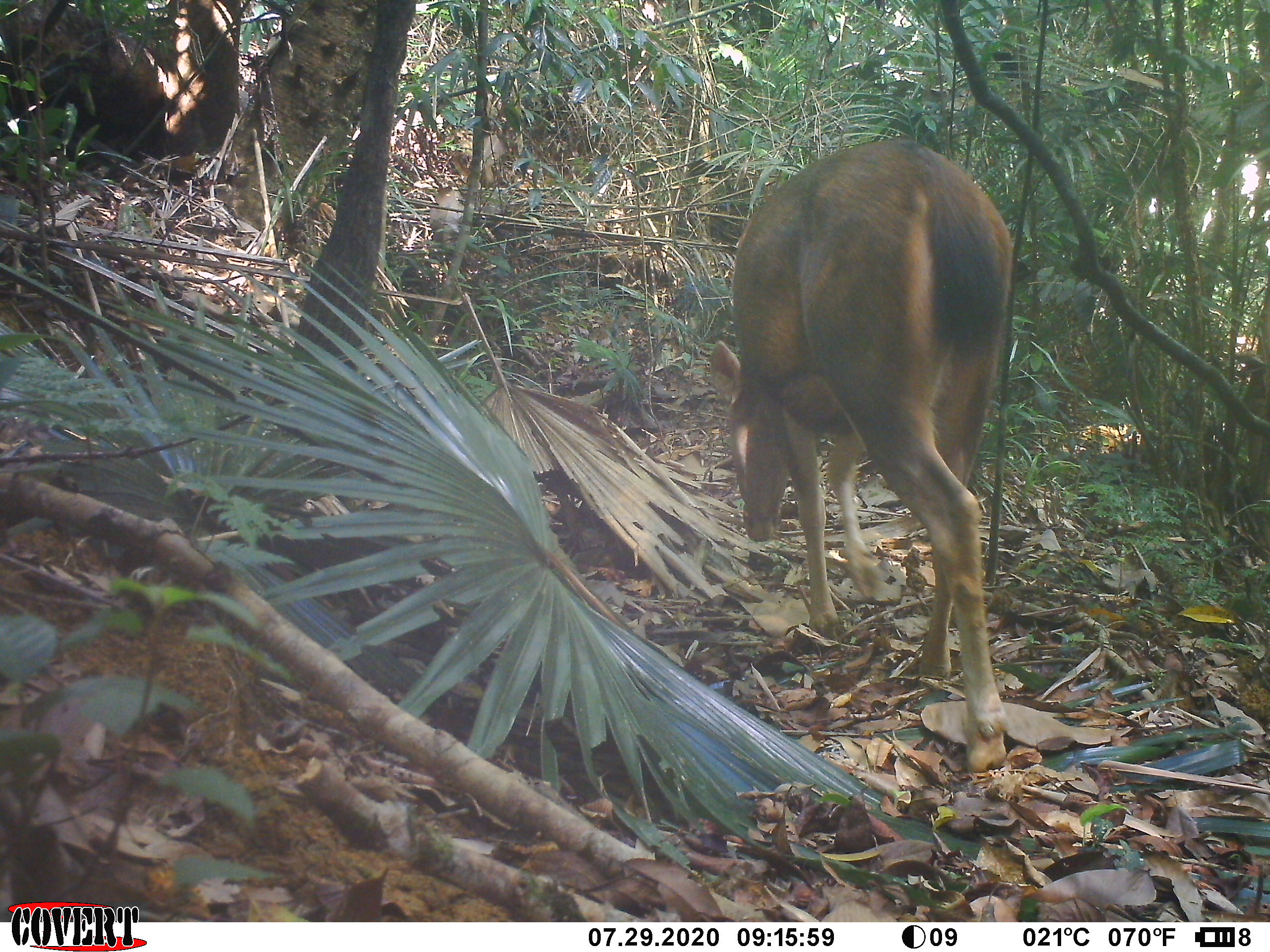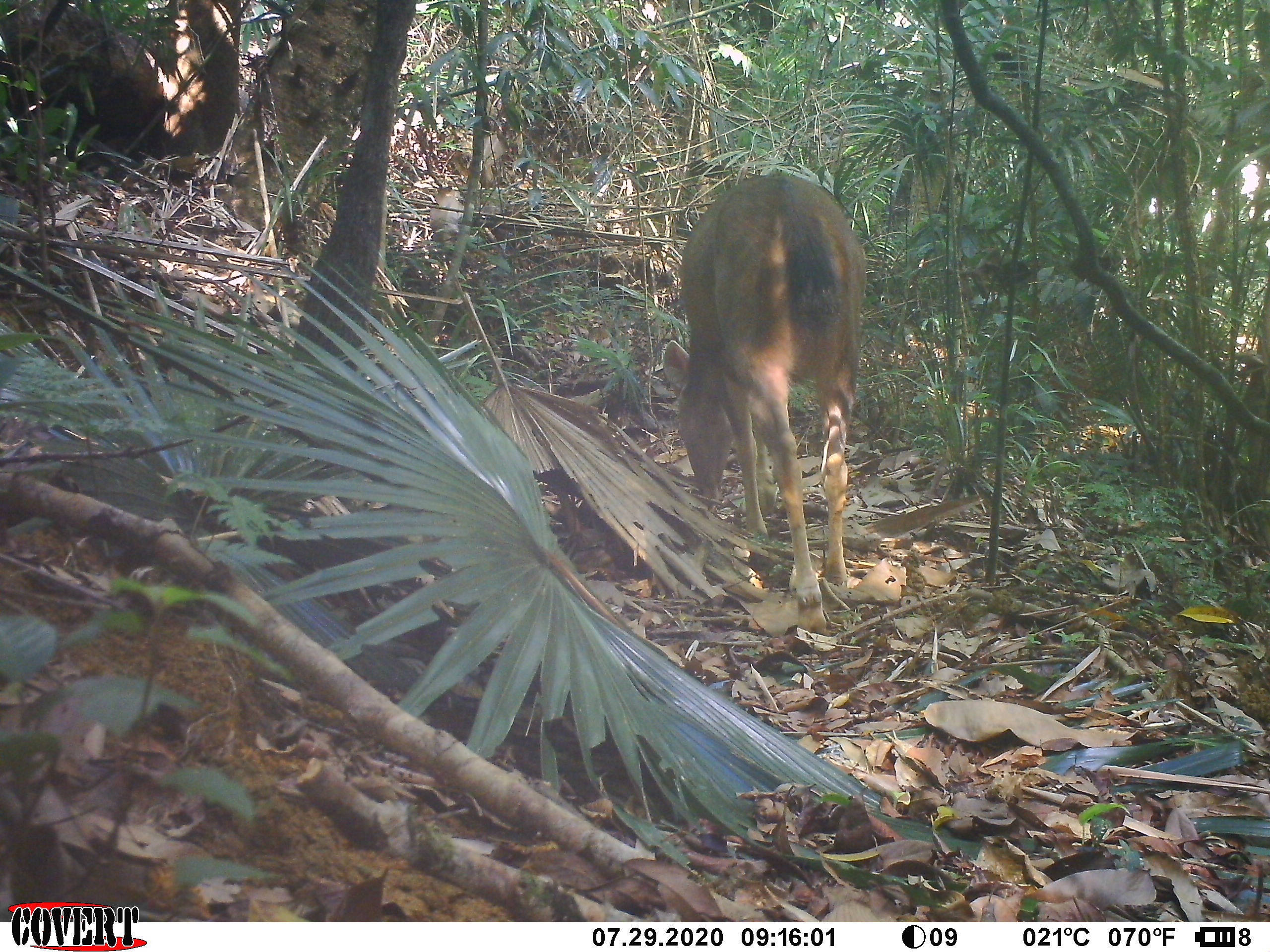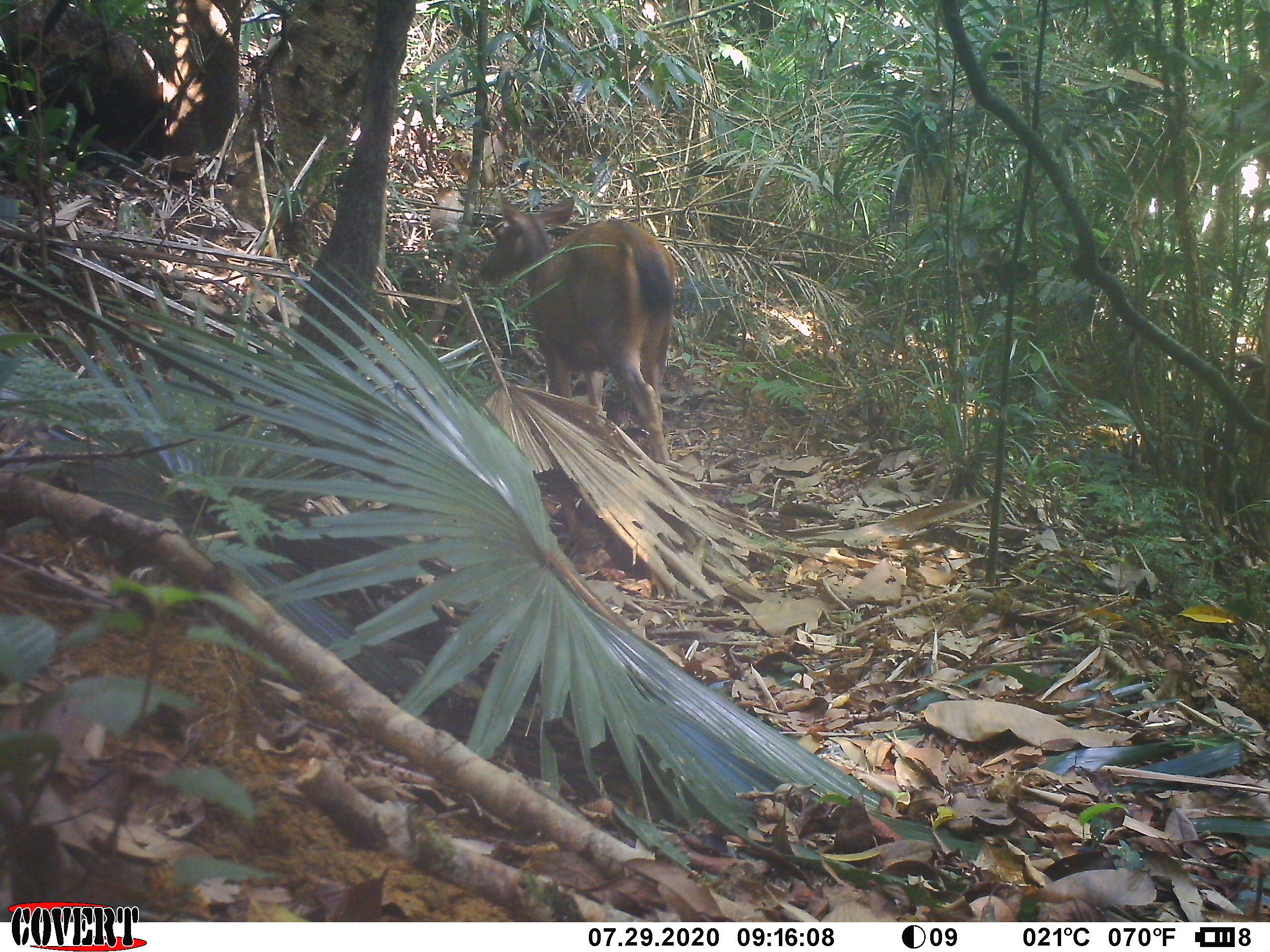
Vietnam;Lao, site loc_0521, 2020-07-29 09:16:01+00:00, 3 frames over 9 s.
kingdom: Animalia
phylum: Chordata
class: Mammalia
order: Artiodactyla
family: Cervidae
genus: Rusa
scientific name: Rusa unicolor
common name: sambar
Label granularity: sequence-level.